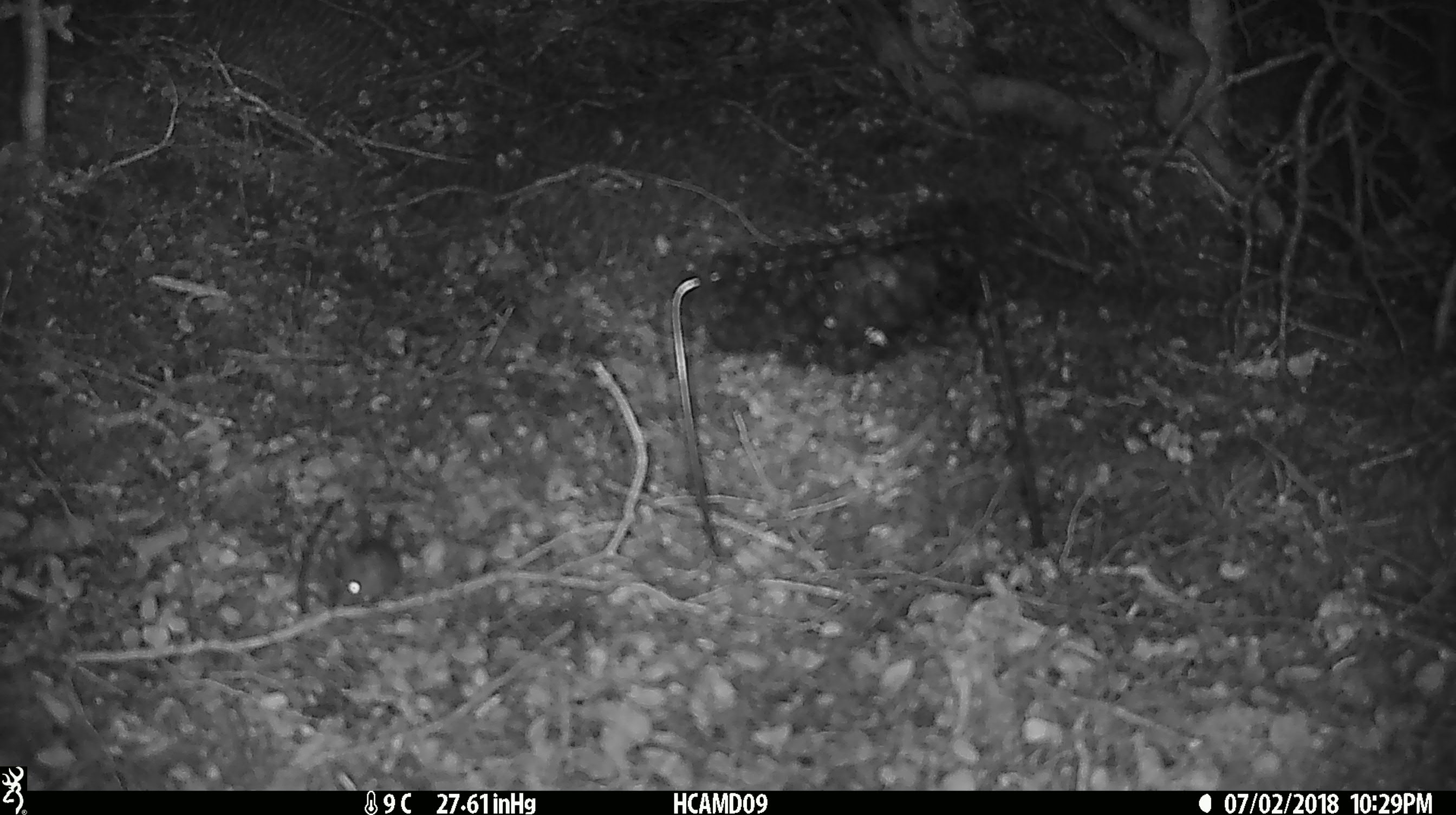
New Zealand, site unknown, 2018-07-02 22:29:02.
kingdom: Animalia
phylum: Chordata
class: Mammalia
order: Rodentia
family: Muridae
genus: Mus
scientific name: Mus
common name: mouse